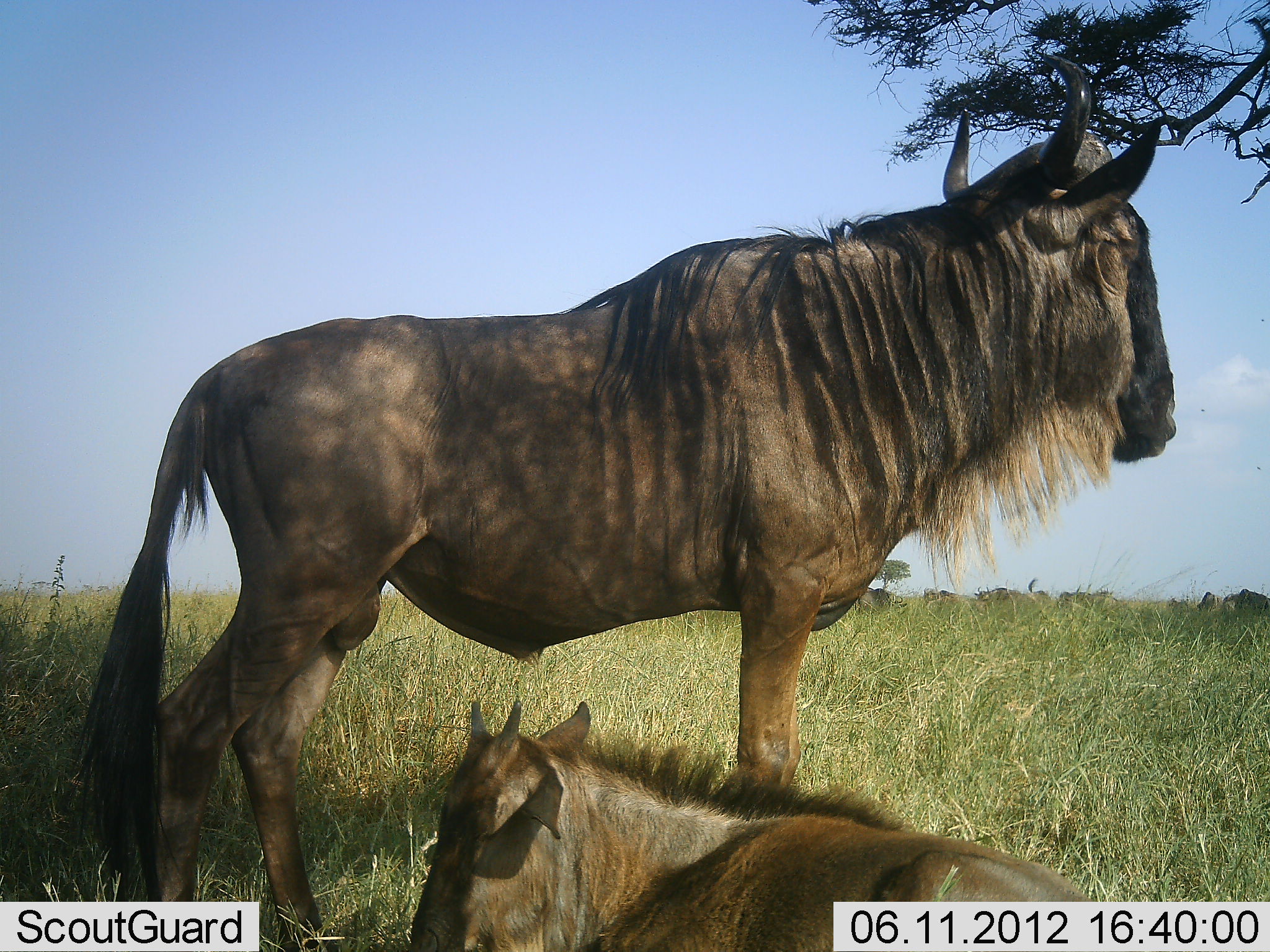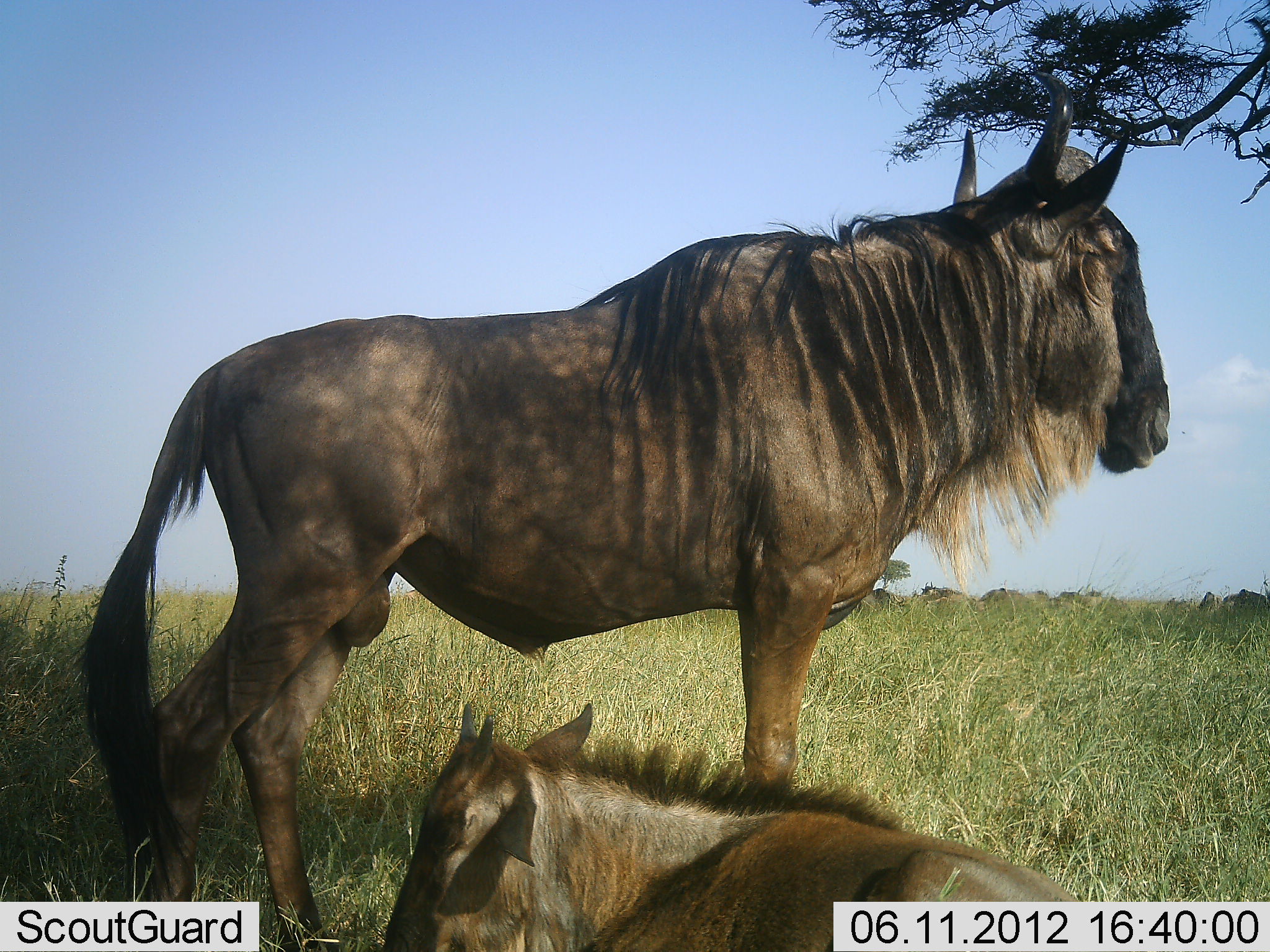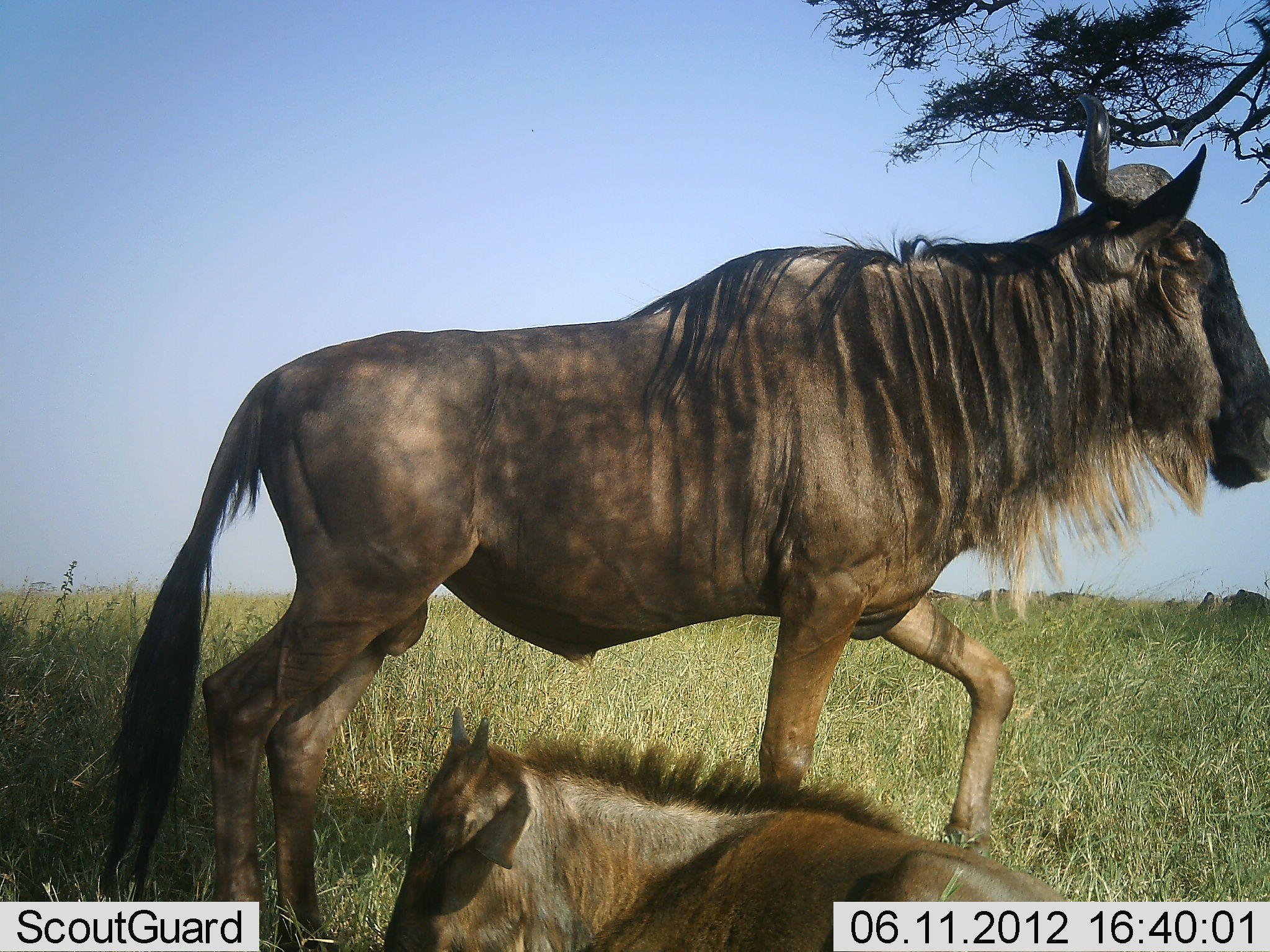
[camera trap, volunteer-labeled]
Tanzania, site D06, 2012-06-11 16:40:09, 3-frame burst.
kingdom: Animalia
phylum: Chordata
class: Mammalia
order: Artiodactyla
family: Bovidae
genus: Connochaetes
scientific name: Connochaetes taurinus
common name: blue wildebeest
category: wildebeest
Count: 2.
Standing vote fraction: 90%.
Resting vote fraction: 80%.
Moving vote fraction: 0%.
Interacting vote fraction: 0%.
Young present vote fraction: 70%.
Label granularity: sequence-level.